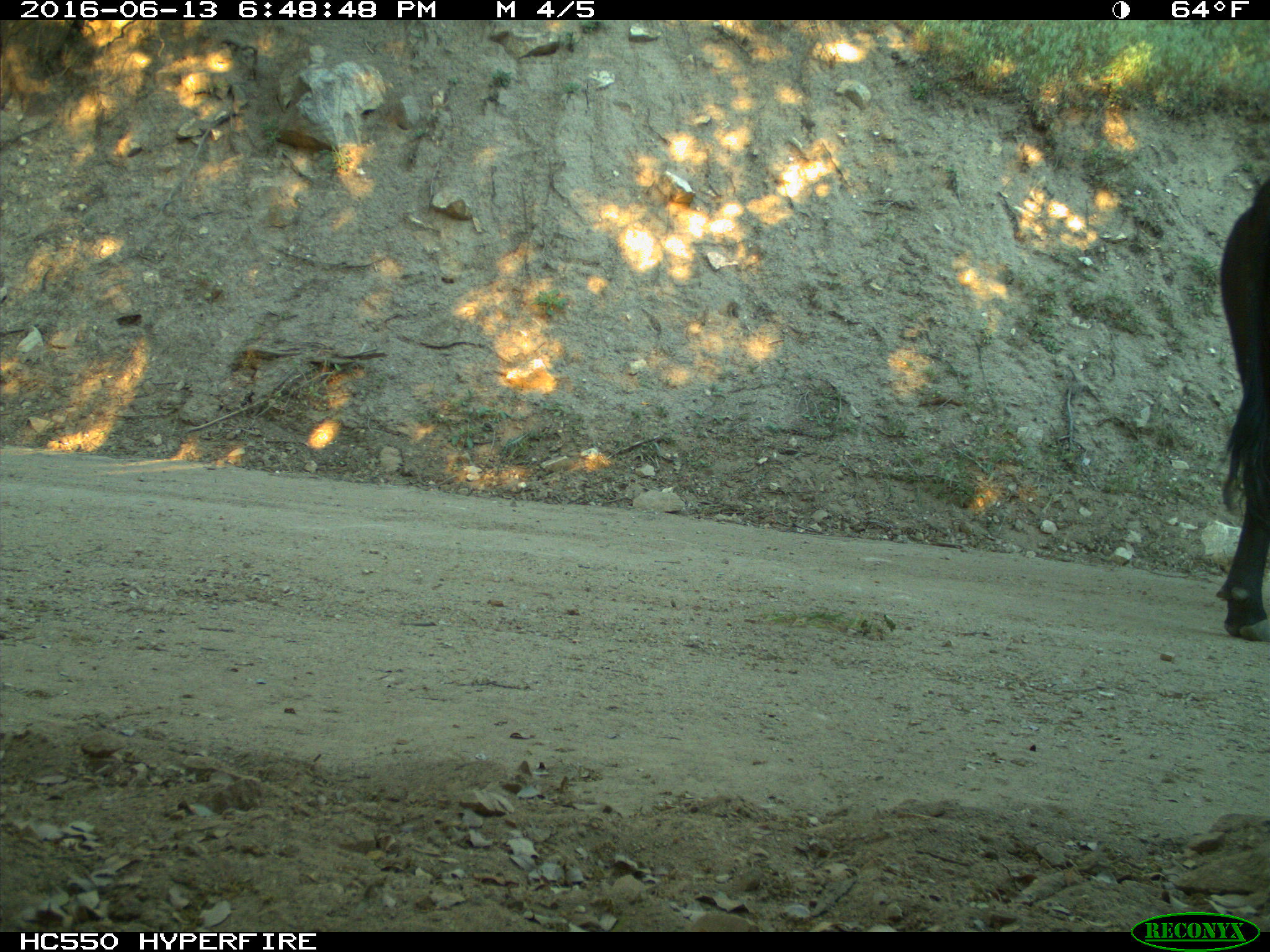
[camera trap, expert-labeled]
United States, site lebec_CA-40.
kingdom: Animalia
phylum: Chordata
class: Mammalia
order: Artiodactyla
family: Bovidae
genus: Bos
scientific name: Bos taurus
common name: domestic cow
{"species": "Bos taurus (domestic cow)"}